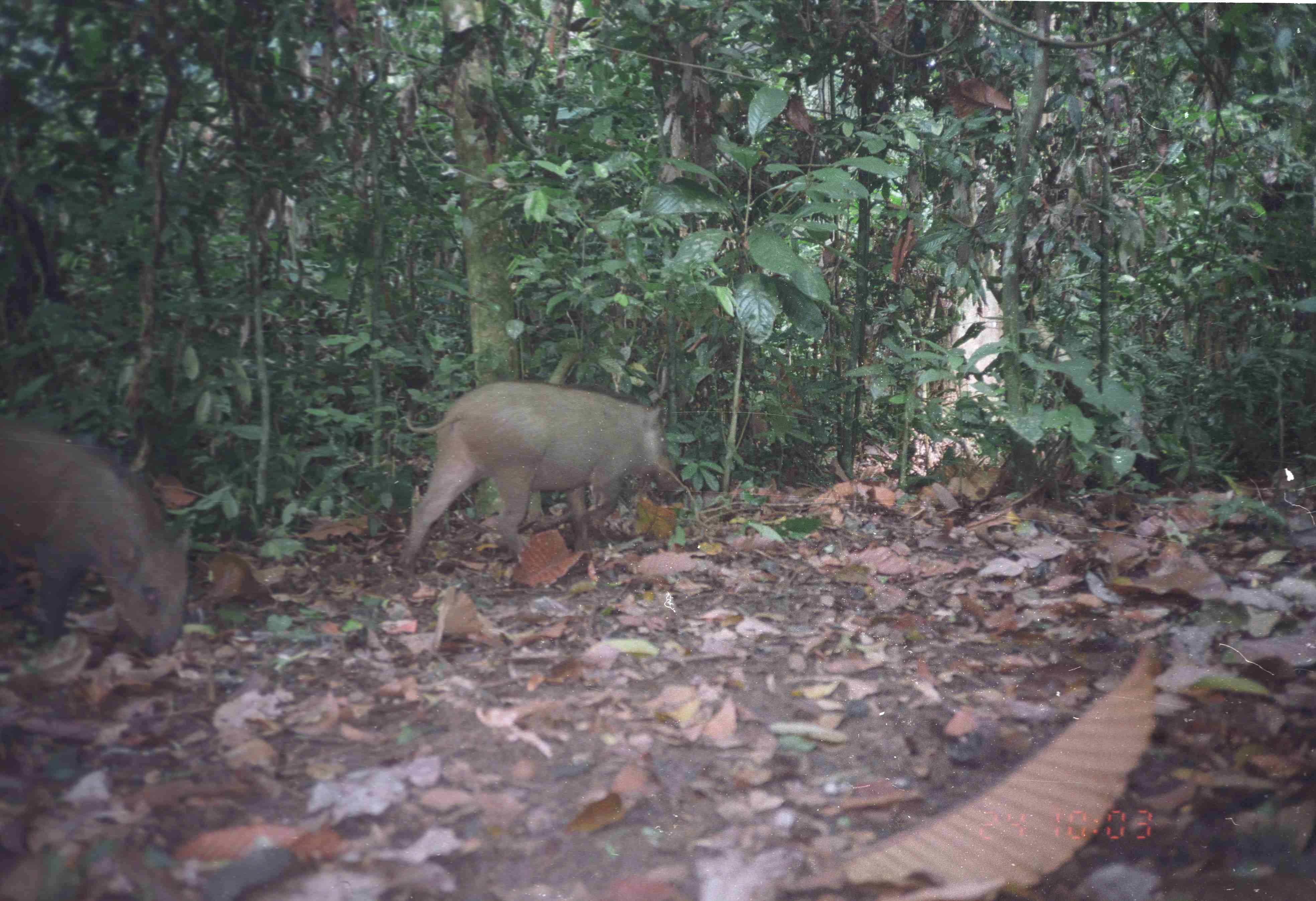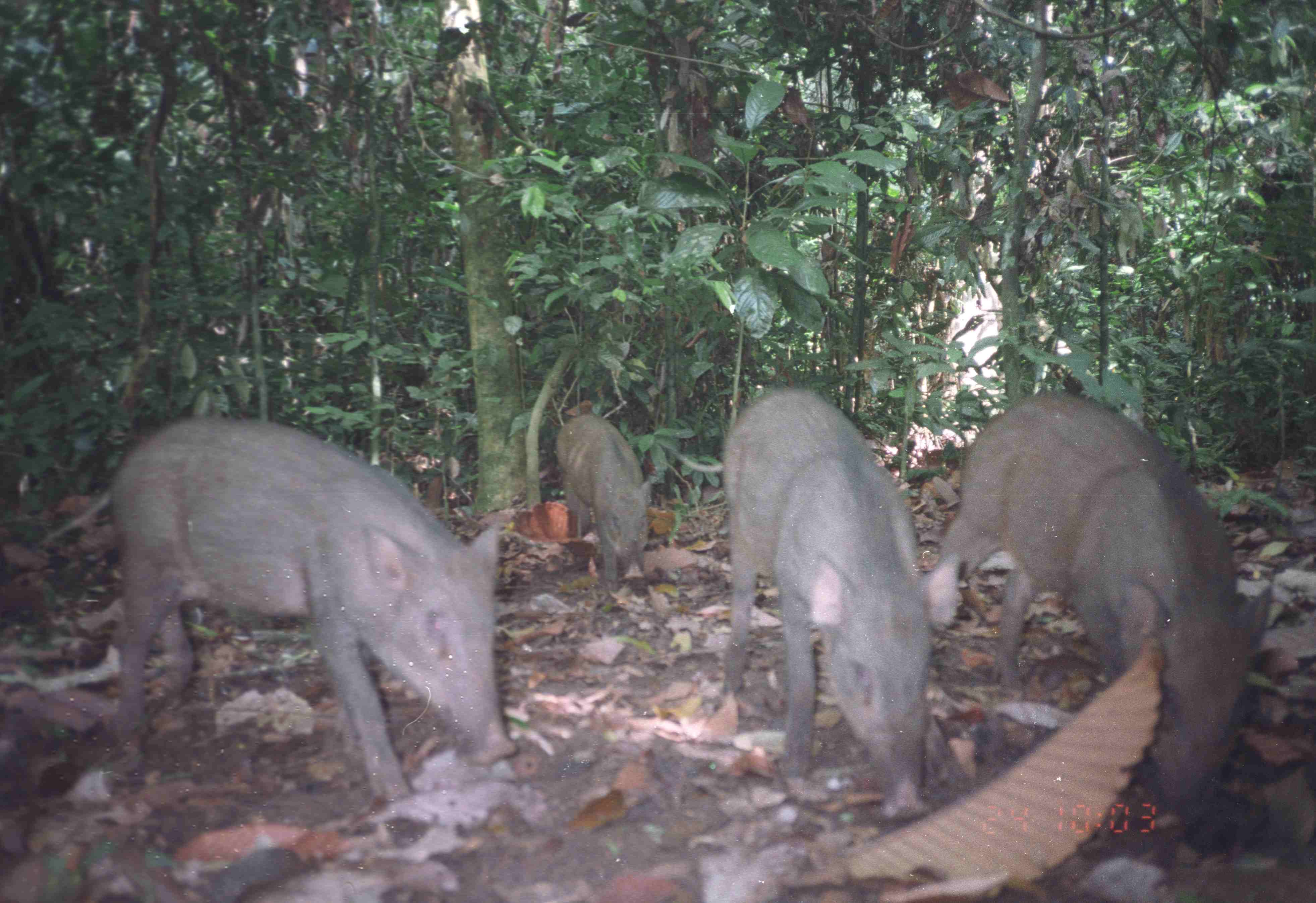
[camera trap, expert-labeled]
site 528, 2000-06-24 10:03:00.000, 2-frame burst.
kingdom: Animalia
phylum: Chordata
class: Mammalia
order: Artiodactyla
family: Suidae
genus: Sus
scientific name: Sus scrofa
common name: wild boar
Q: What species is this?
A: Sus scrofa (wild boar).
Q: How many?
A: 2.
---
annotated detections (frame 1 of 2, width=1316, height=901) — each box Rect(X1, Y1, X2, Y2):
sus scrofa: Rect(391, 379, 669, 581); Rect(4, 421, 193, 656)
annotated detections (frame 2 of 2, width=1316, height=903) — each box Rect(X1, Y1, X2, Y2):
sus scrofa: Rect(102, 414, 519, 799); Rect(938, 392, 1274, 832); Rect(720, 384, 961, 820); Rect(554, 413, 651, 583)